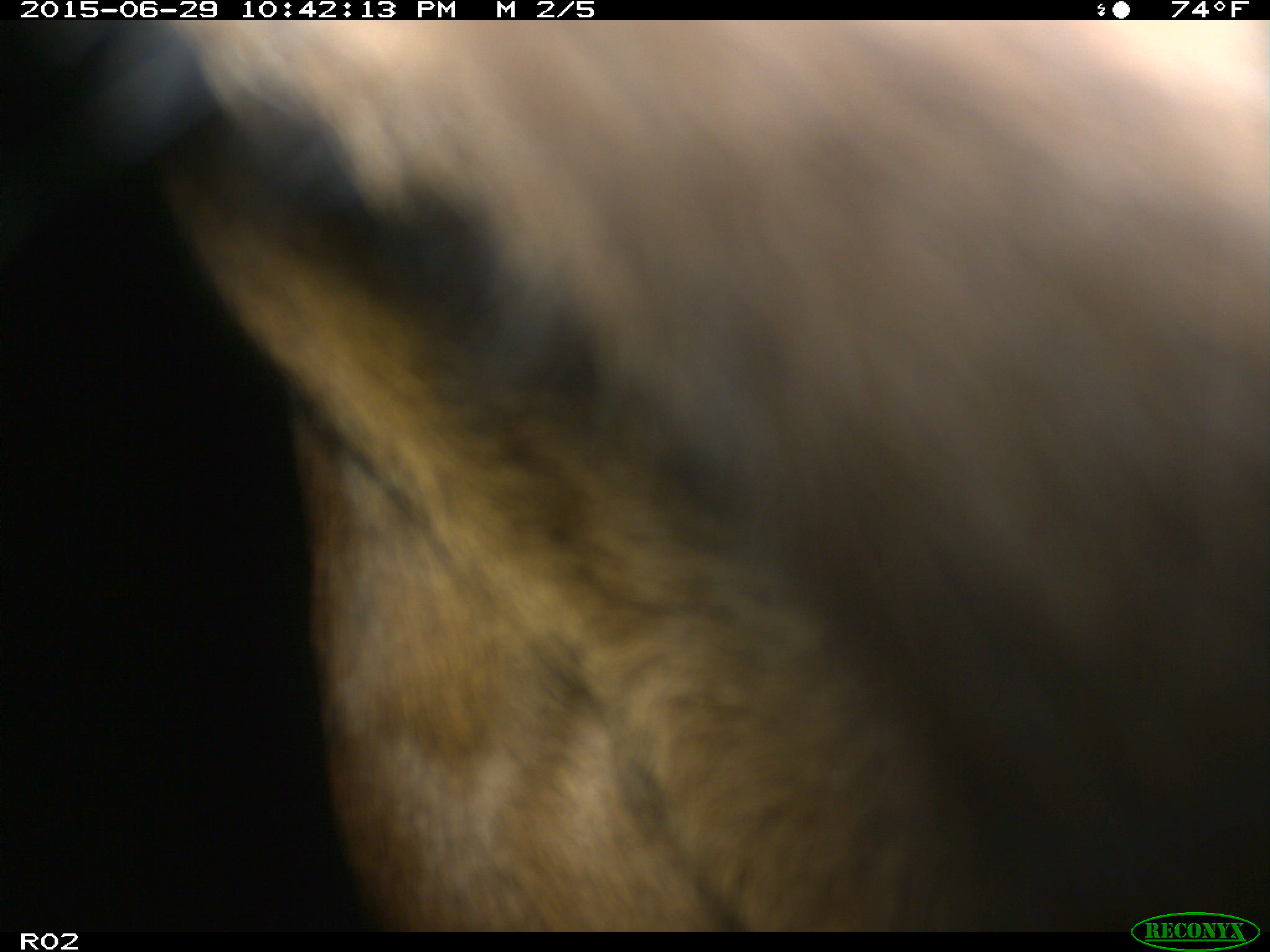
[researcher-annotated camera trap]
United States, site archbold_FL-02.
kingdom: Animalia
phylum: Chordata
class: Mammalia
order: Artiodactyla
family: Bovidae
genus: Bos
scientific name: Bos taurus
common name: domestic cow